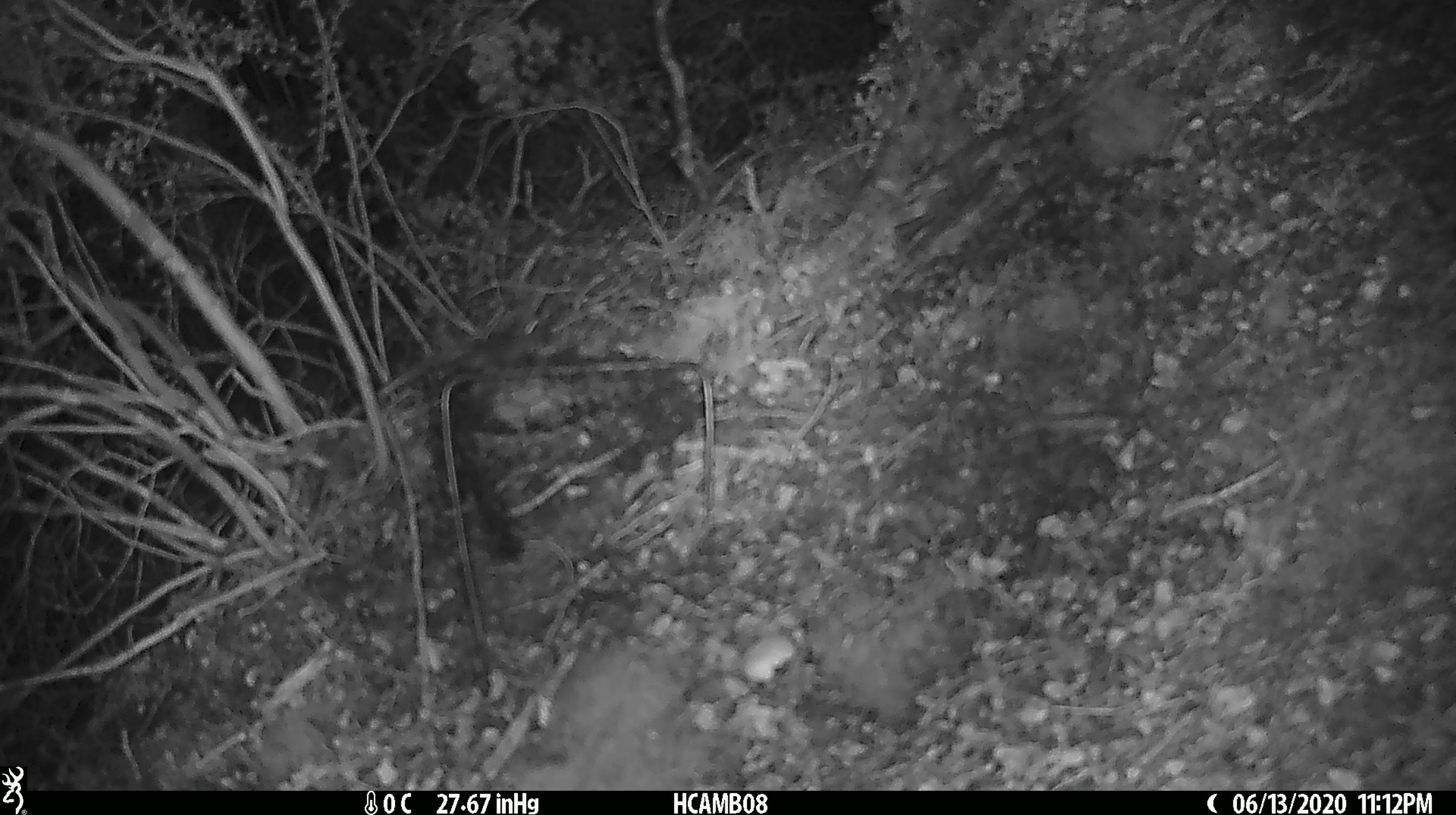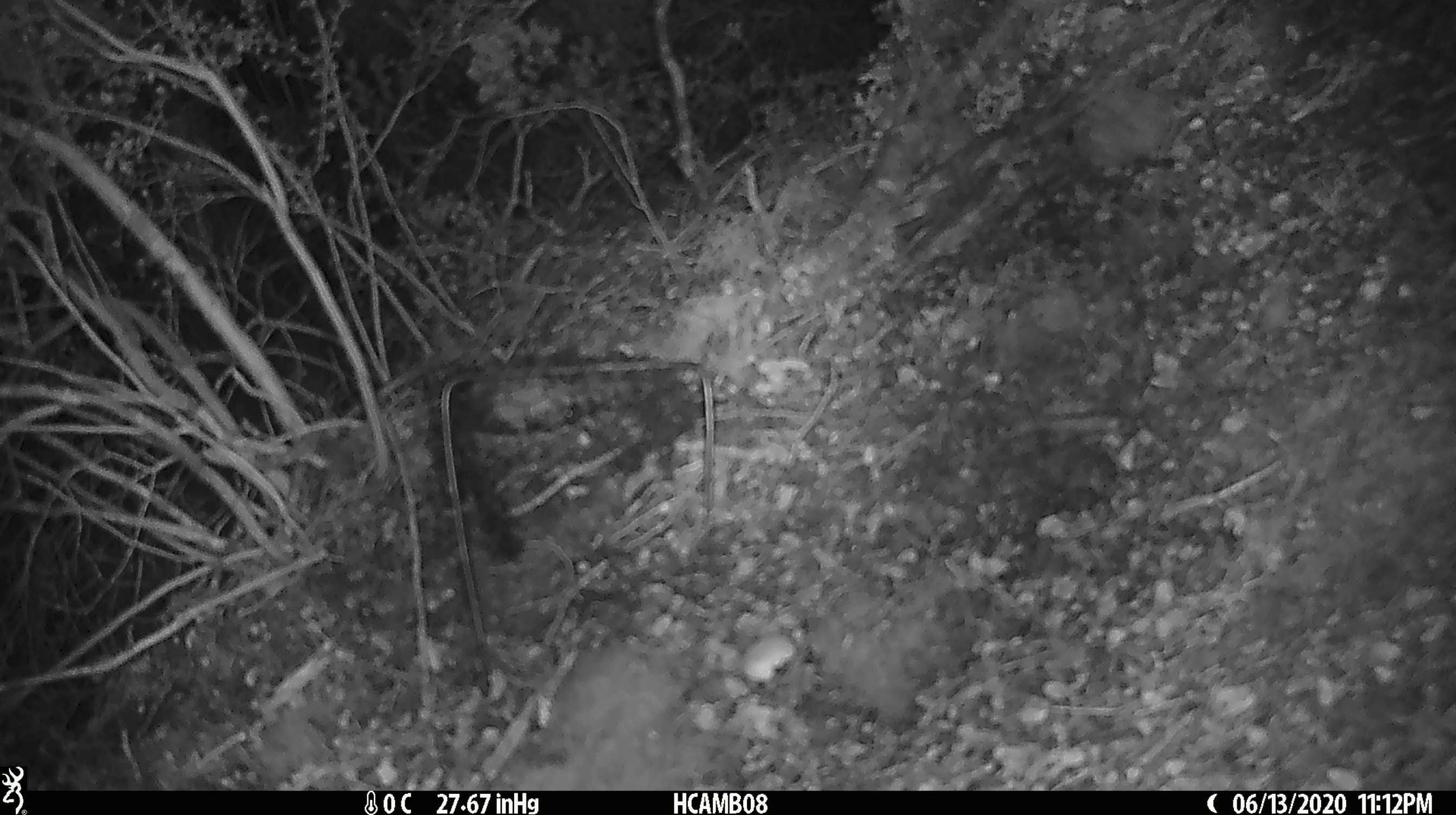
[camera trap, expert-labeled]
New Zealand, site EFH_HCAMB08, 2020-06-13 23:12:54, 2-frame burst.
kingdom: Animalia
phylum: Chordata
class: Mammalia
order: Rodentia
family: Muridae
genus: Mus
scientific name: Mus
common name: mouse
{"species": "mouse (Mus)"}